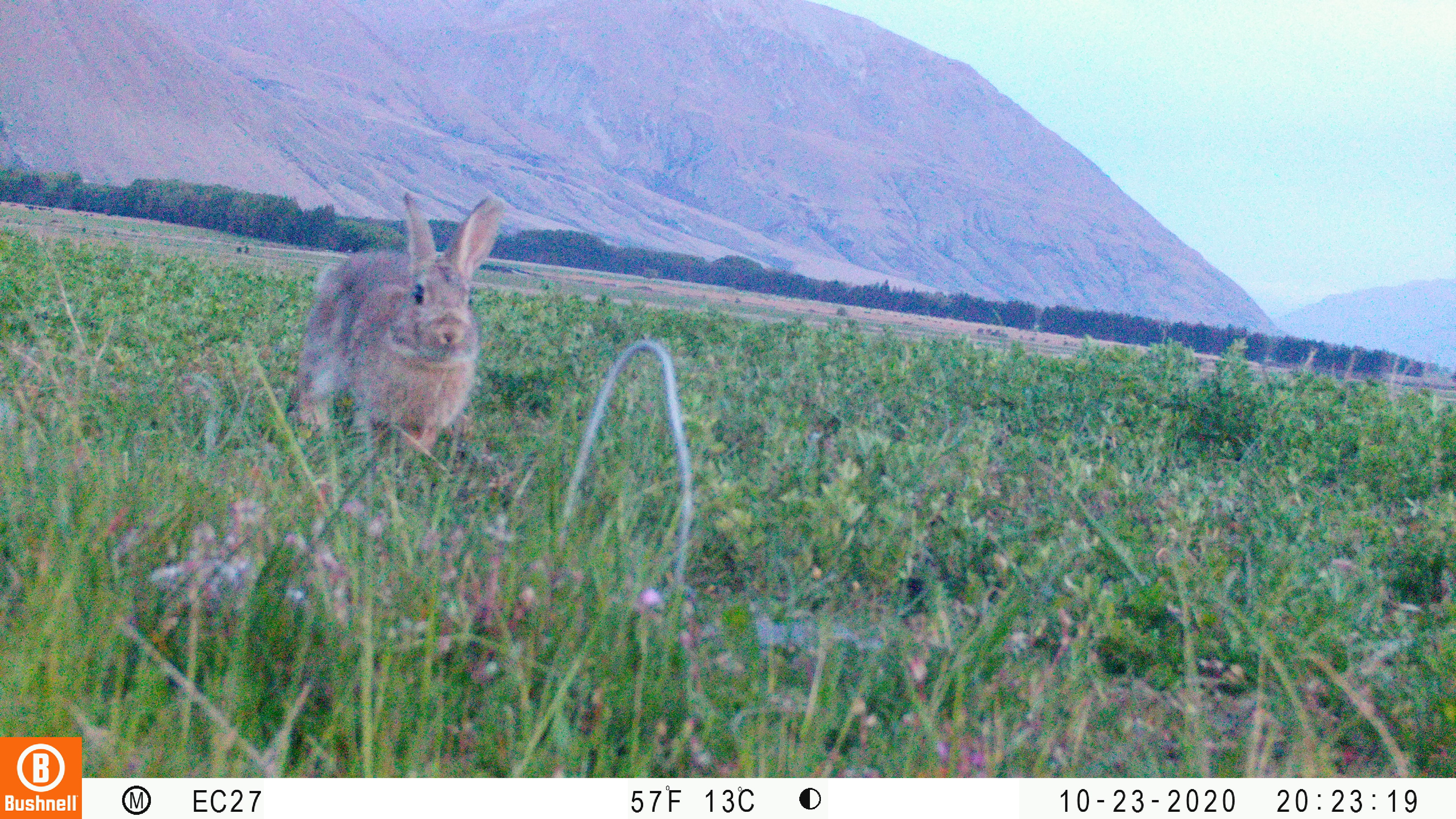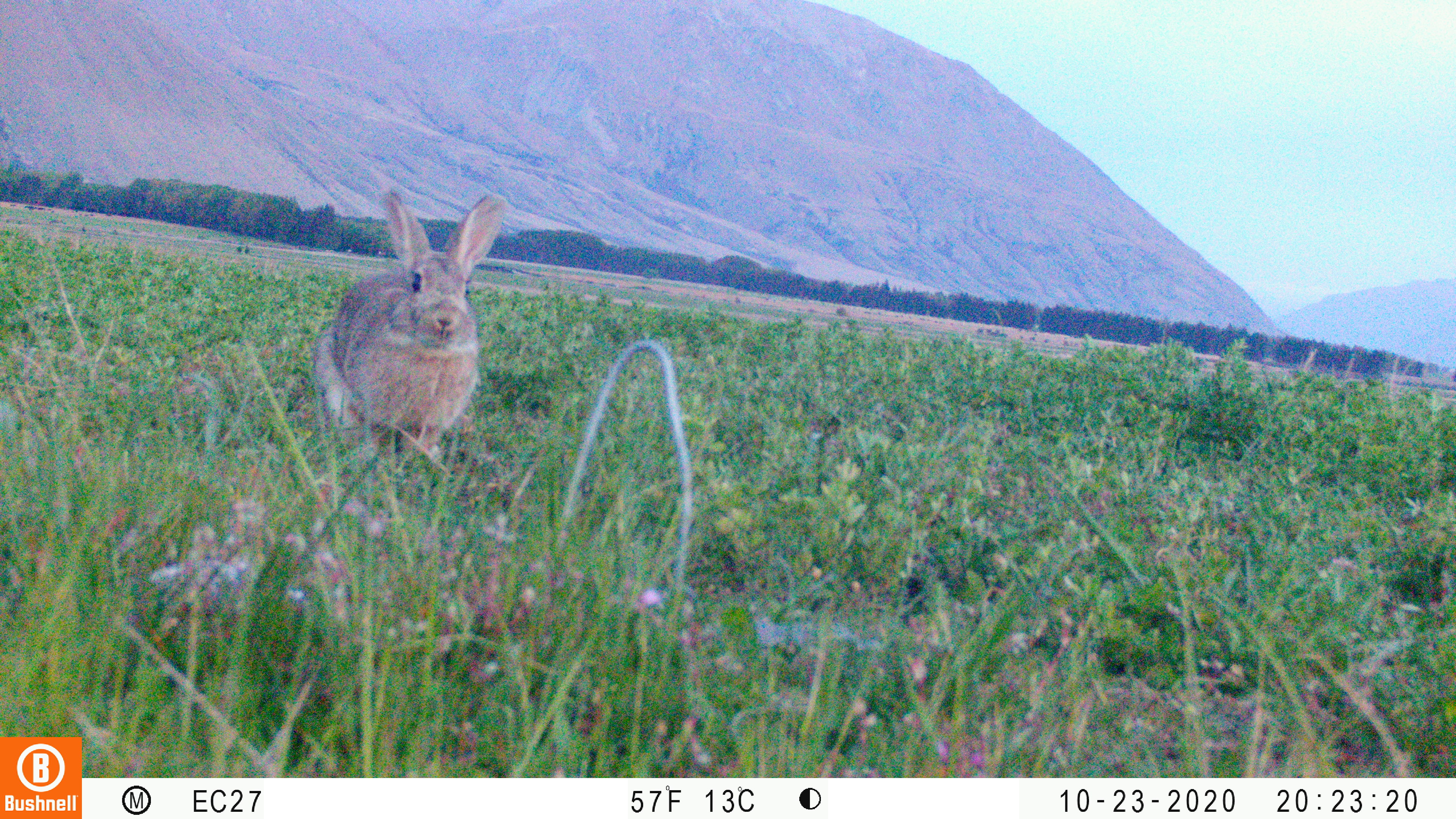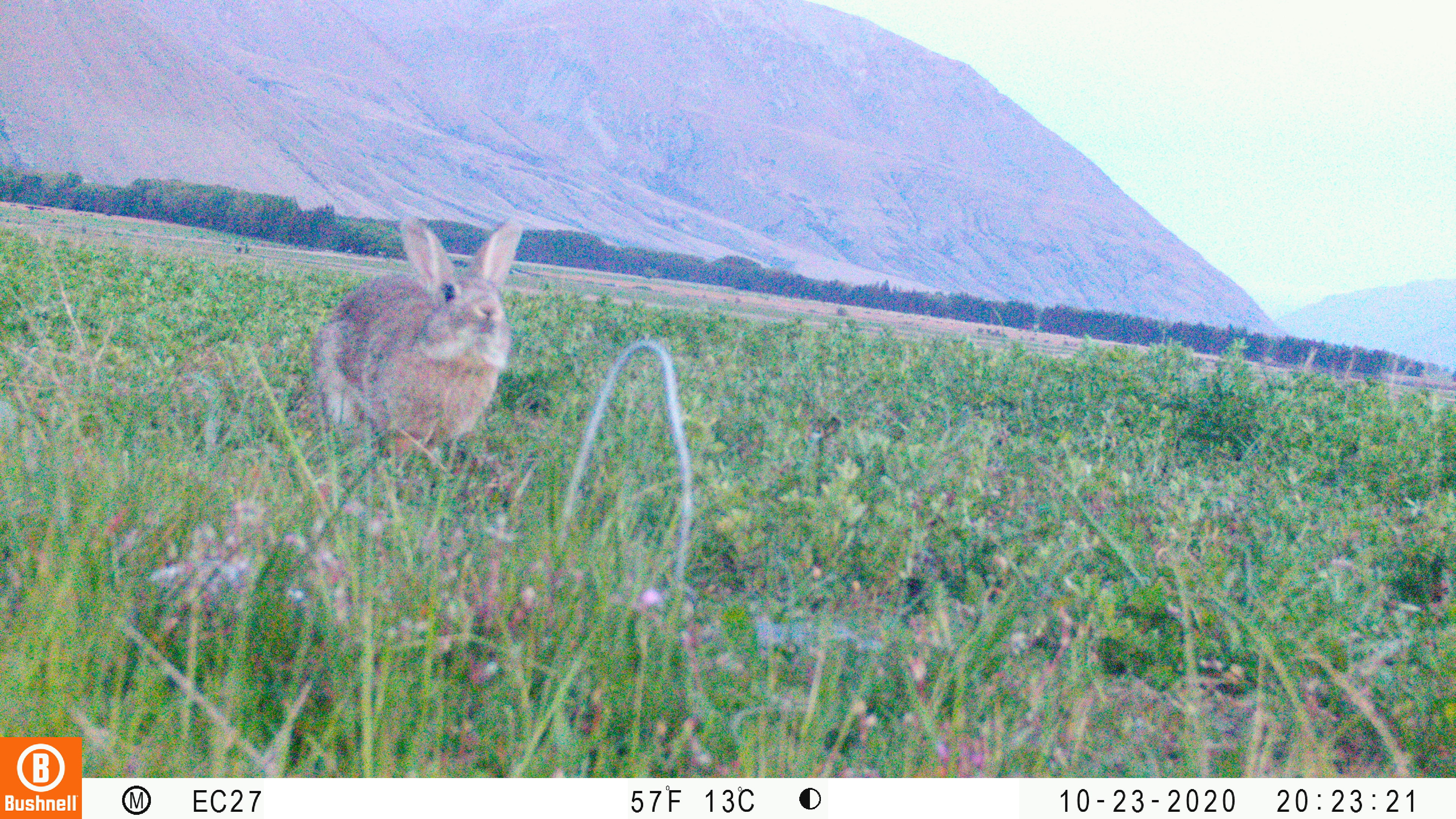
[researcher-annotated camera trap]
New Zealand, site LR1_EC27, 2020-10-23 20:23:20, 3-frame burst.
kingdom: Animalia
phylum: Chordata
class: Mammalia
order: Lagomorpha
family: Leporidae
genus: Oryctolagus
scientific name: Oryctolagus cuniculus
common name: european rabbit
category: rabbit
Rabbit (european rabbit) (Oryctolagus cuniculus).